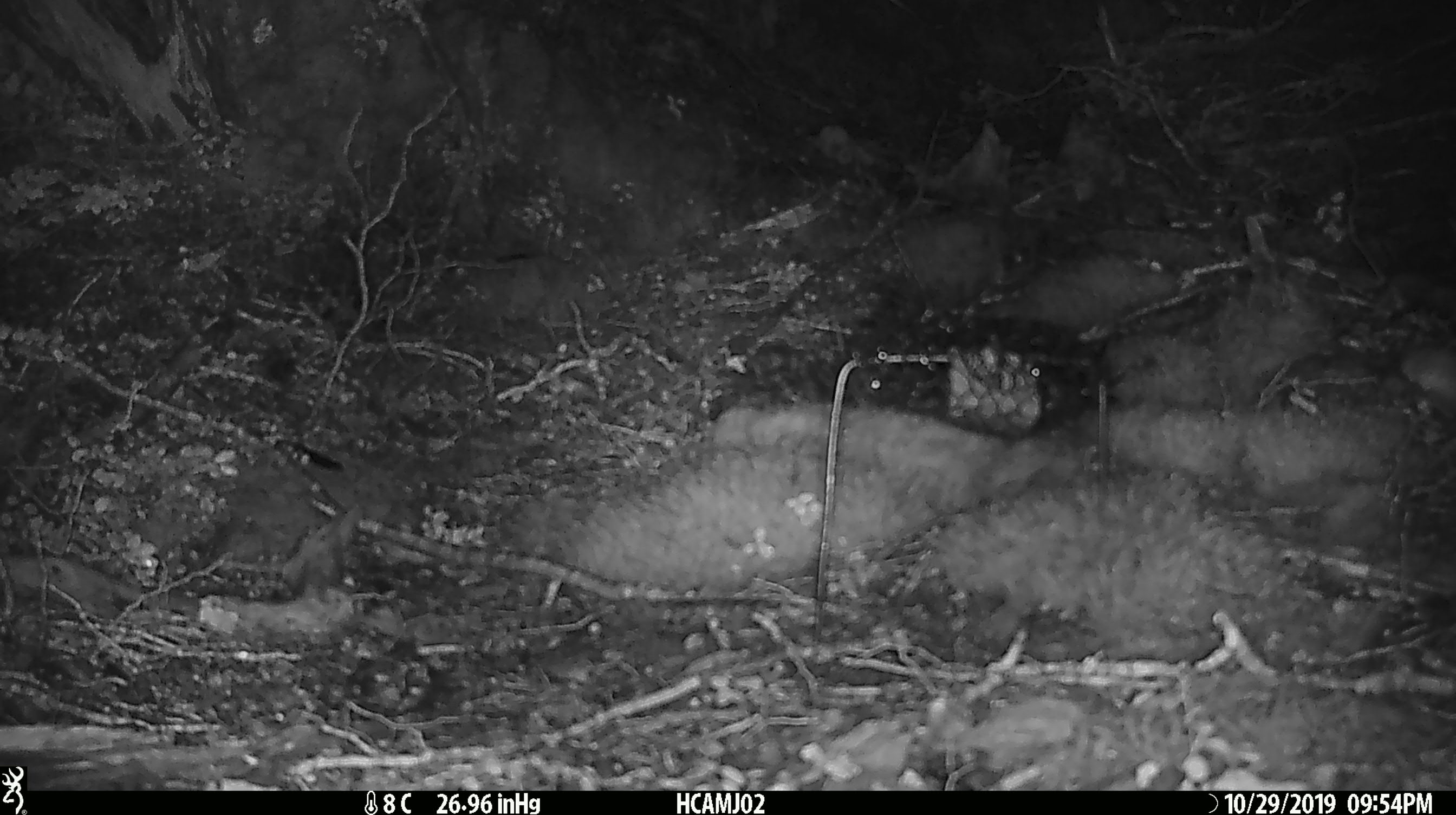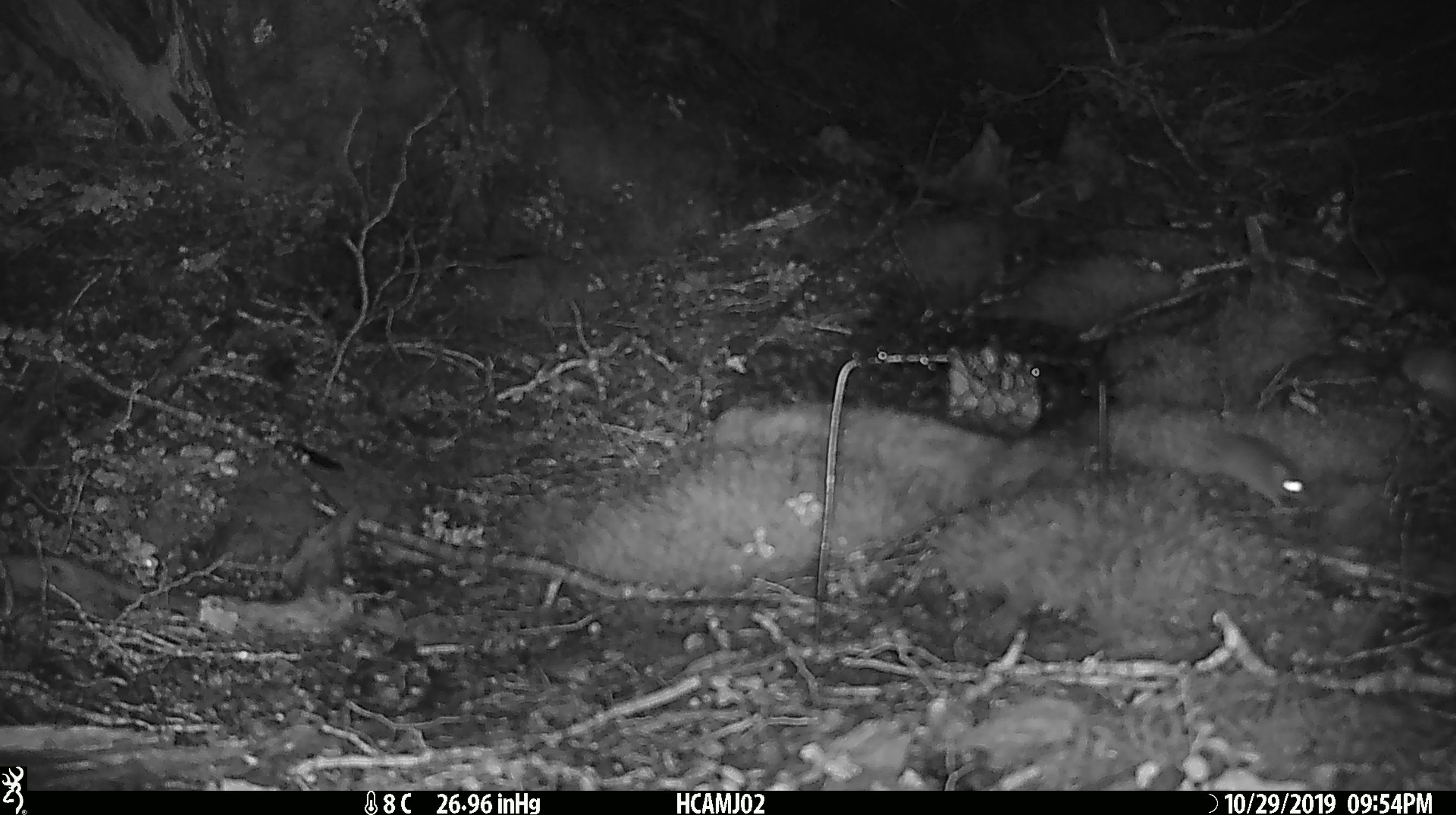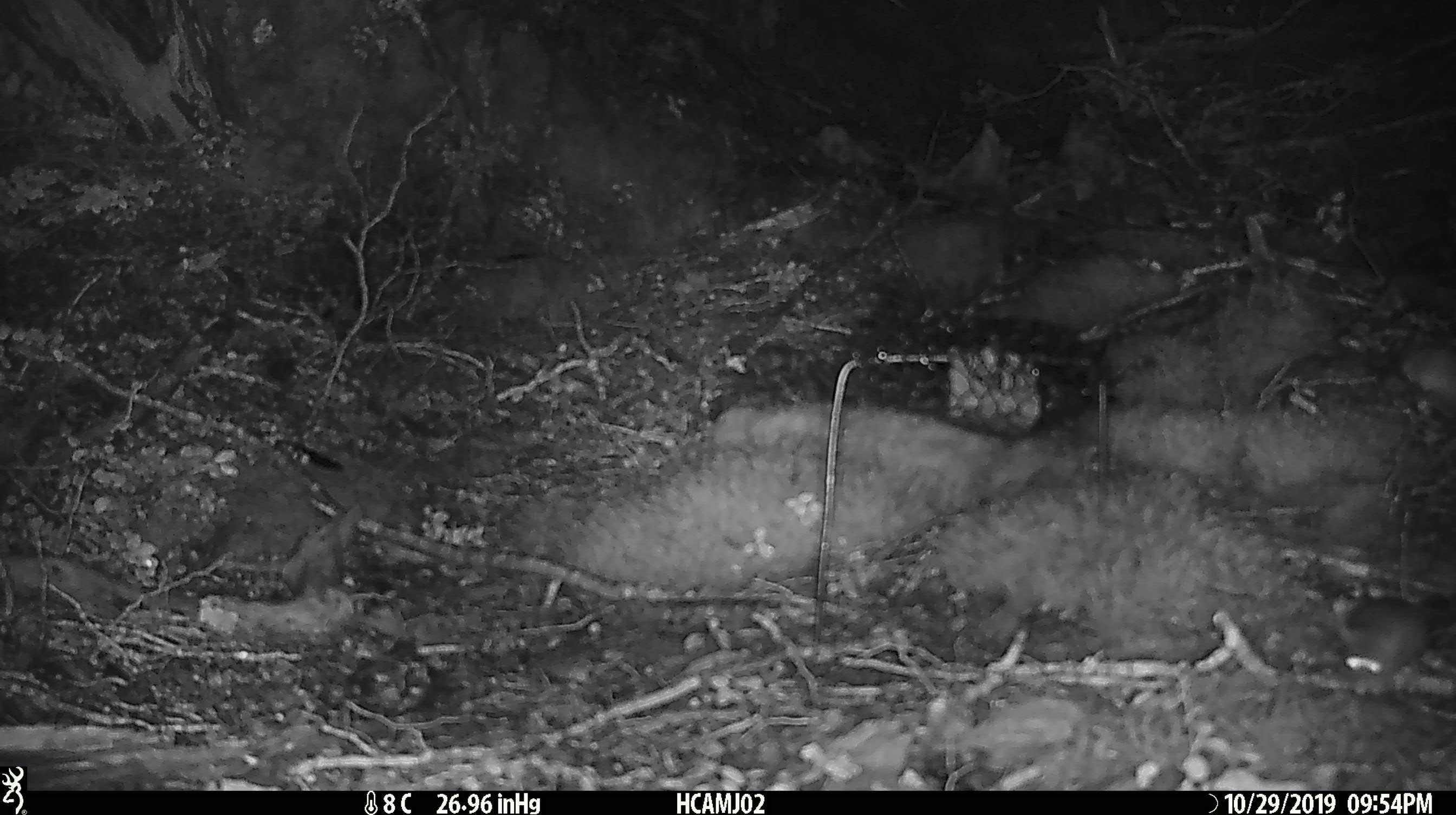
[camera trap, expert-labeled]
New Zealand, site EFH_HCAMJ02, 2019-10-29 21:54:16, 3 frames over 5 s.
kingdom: Animalia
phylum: Chordata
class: Mammalia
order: Rodentia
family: Muridae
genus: Mus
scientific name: Mus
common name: mouse